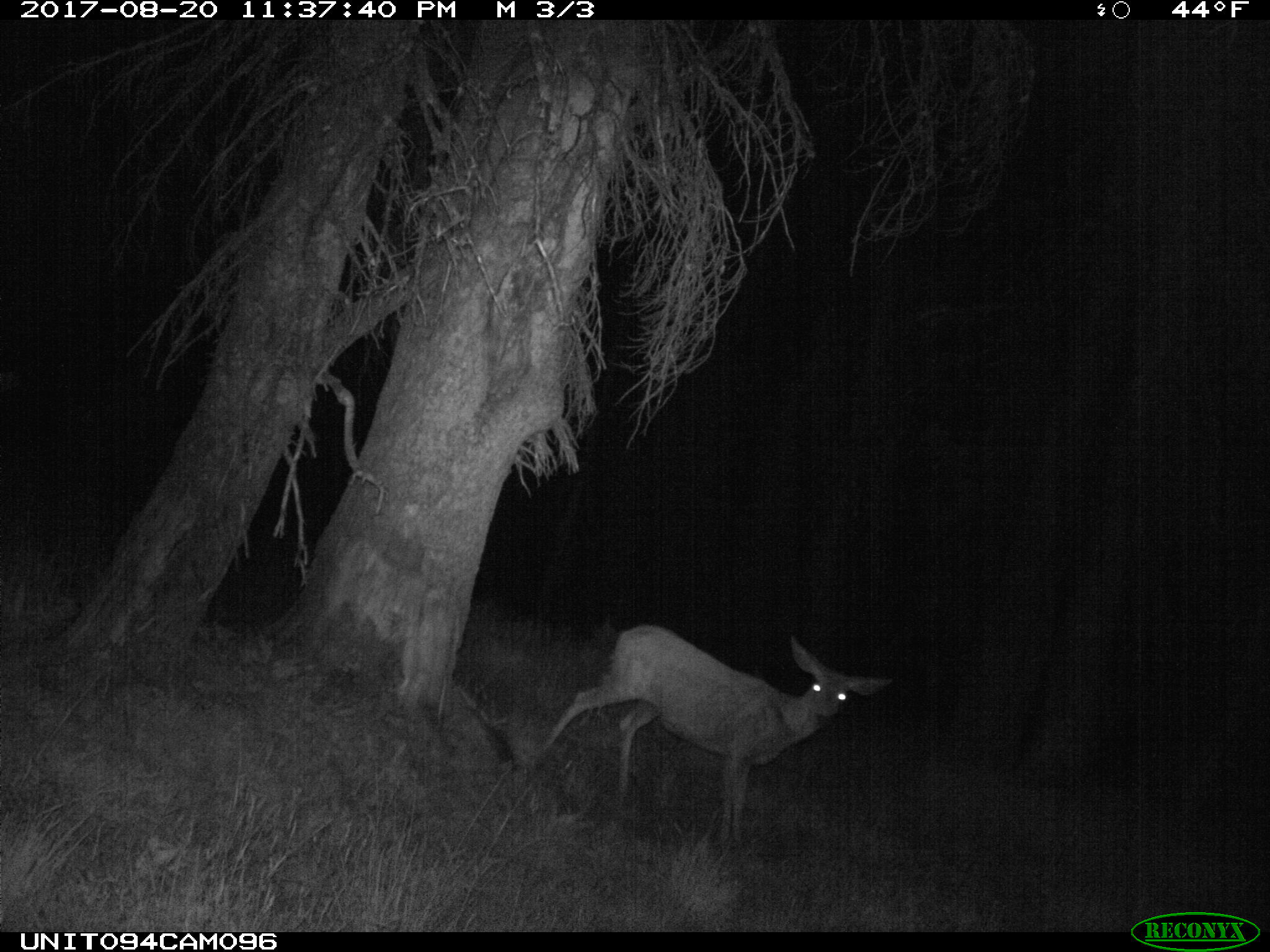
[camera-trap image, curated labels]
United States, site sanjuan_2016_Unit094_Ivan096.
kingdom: Animalia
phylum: Chordata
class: Mammalia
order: Artiodactyla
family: Cervidae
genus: Odocoileus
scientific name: Odocoileus hemionus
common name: mule deer